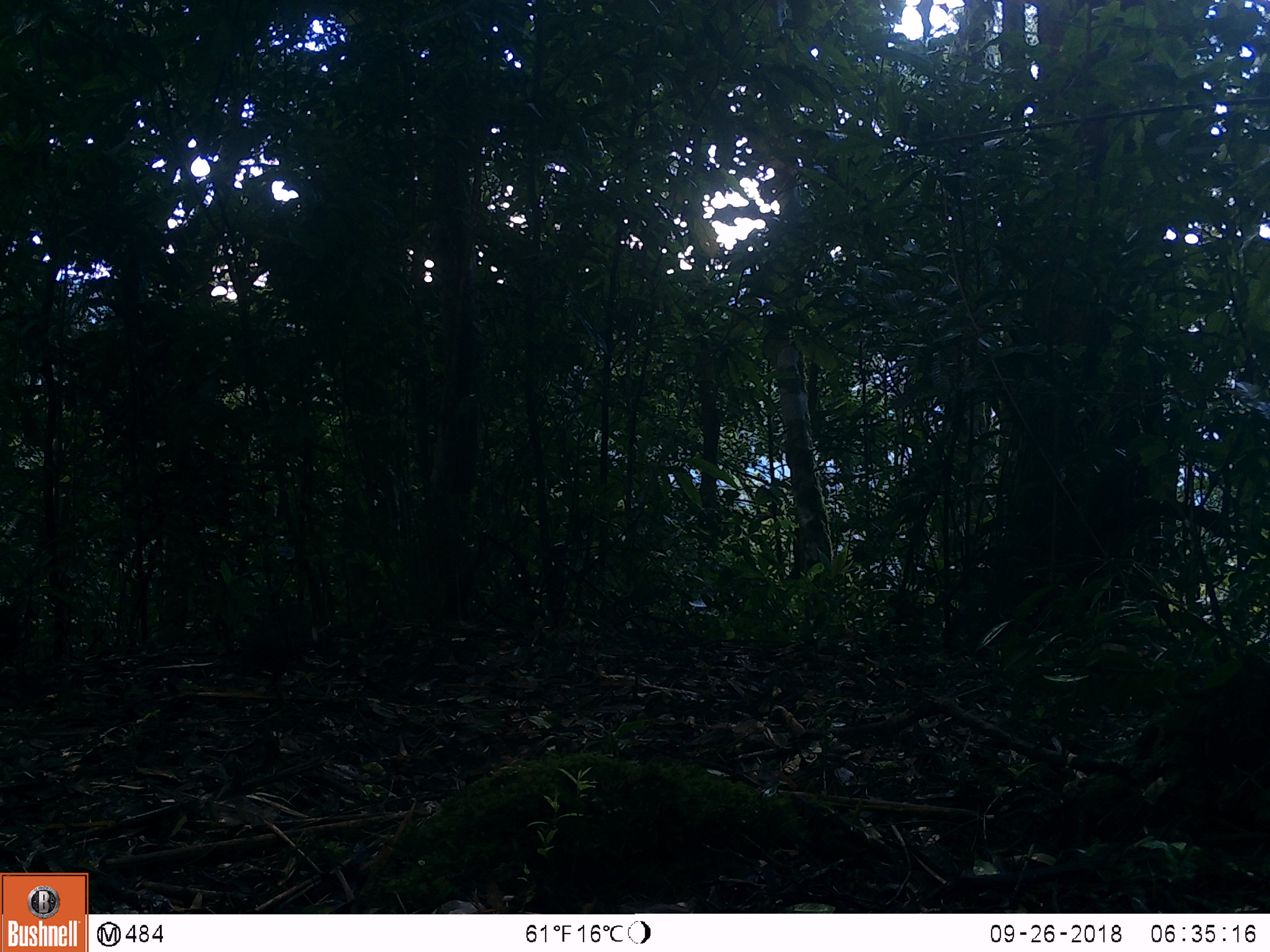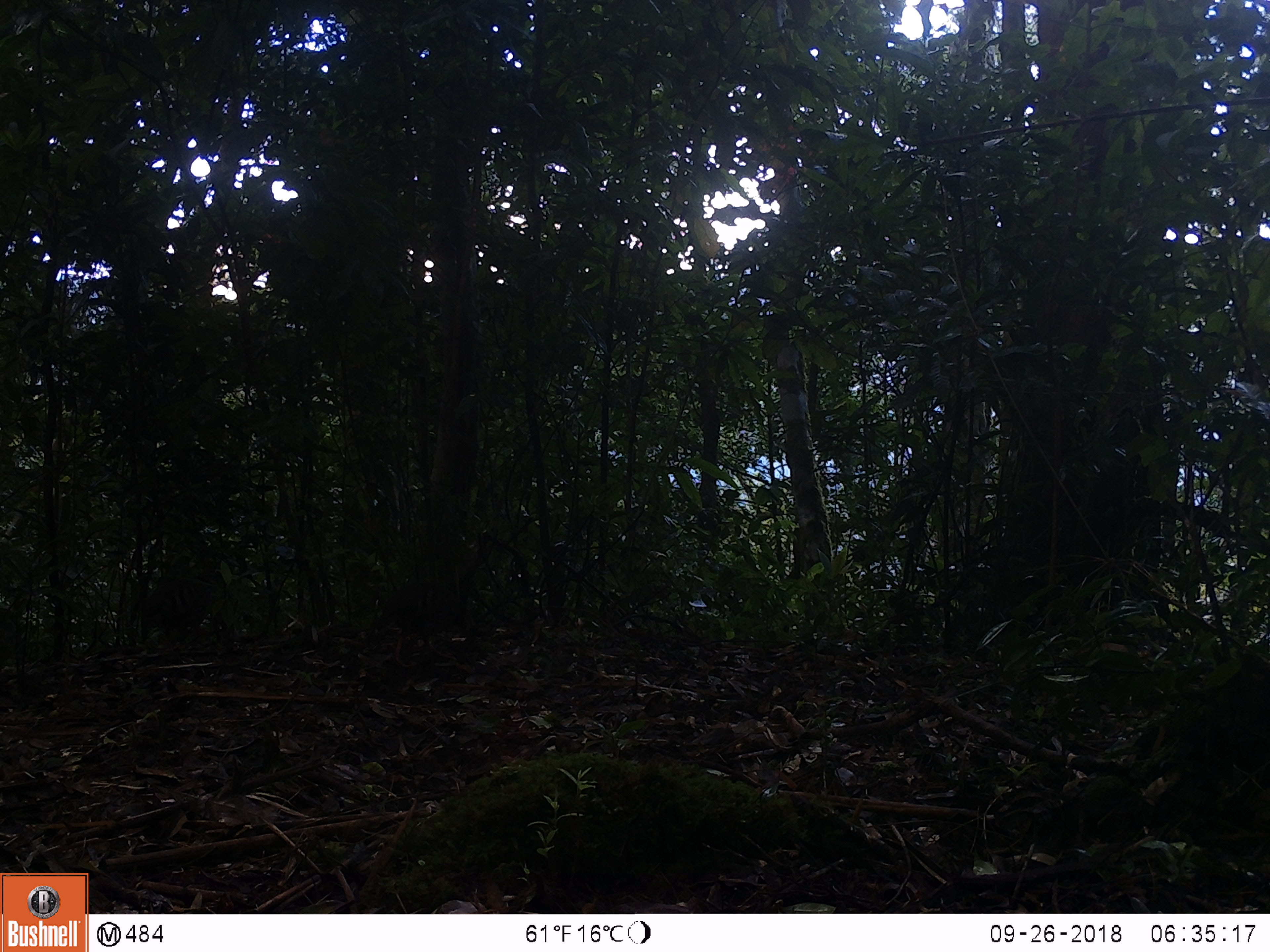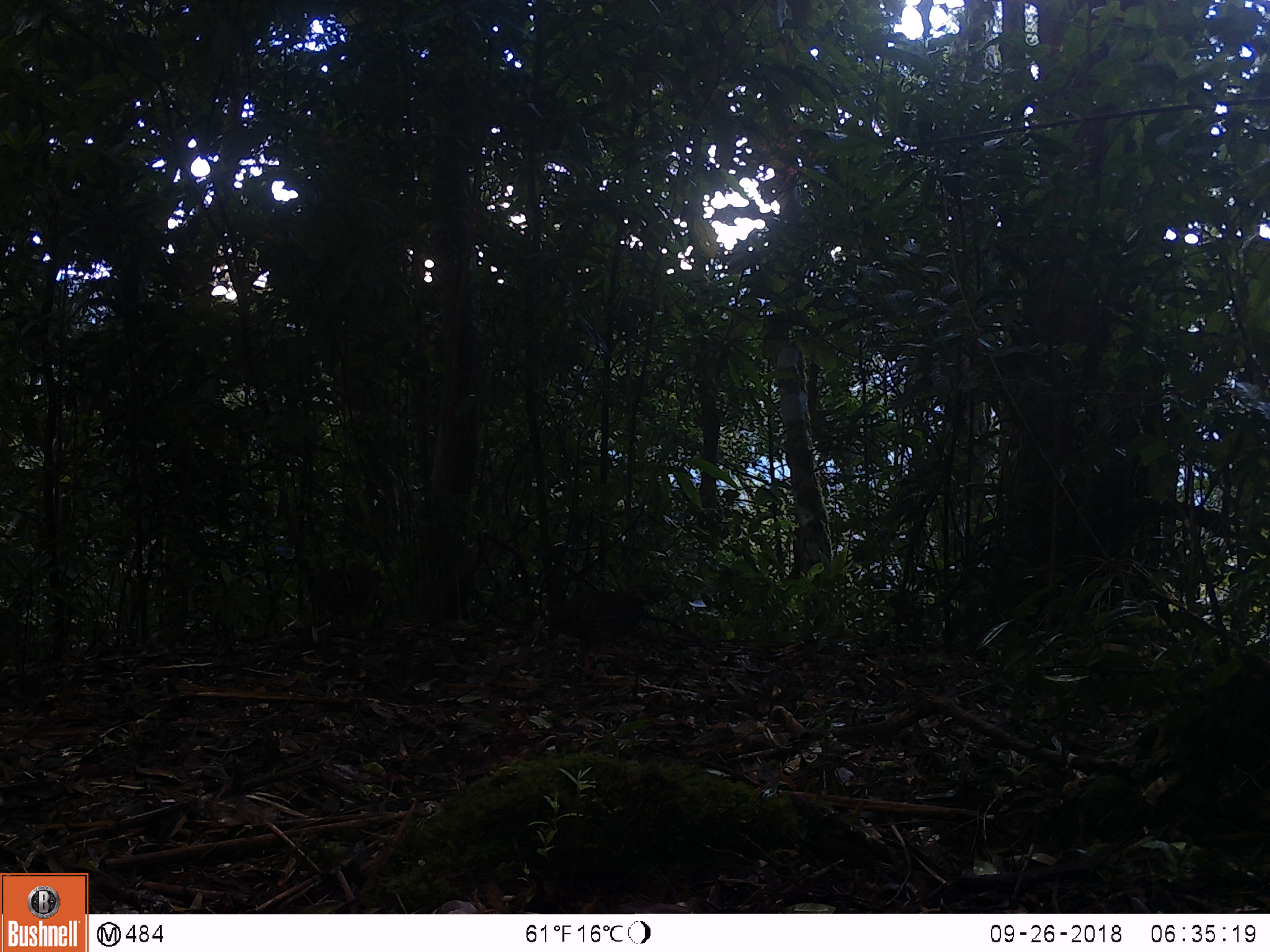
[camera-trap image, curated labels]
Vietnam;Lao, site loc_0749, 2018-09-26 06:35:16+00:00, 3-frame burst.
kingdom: Animalia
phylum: Chordata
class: Aves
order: Galliformes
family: Phasianidae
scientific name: Phasianidae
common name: partridge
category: unidentified partridge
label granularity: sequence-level